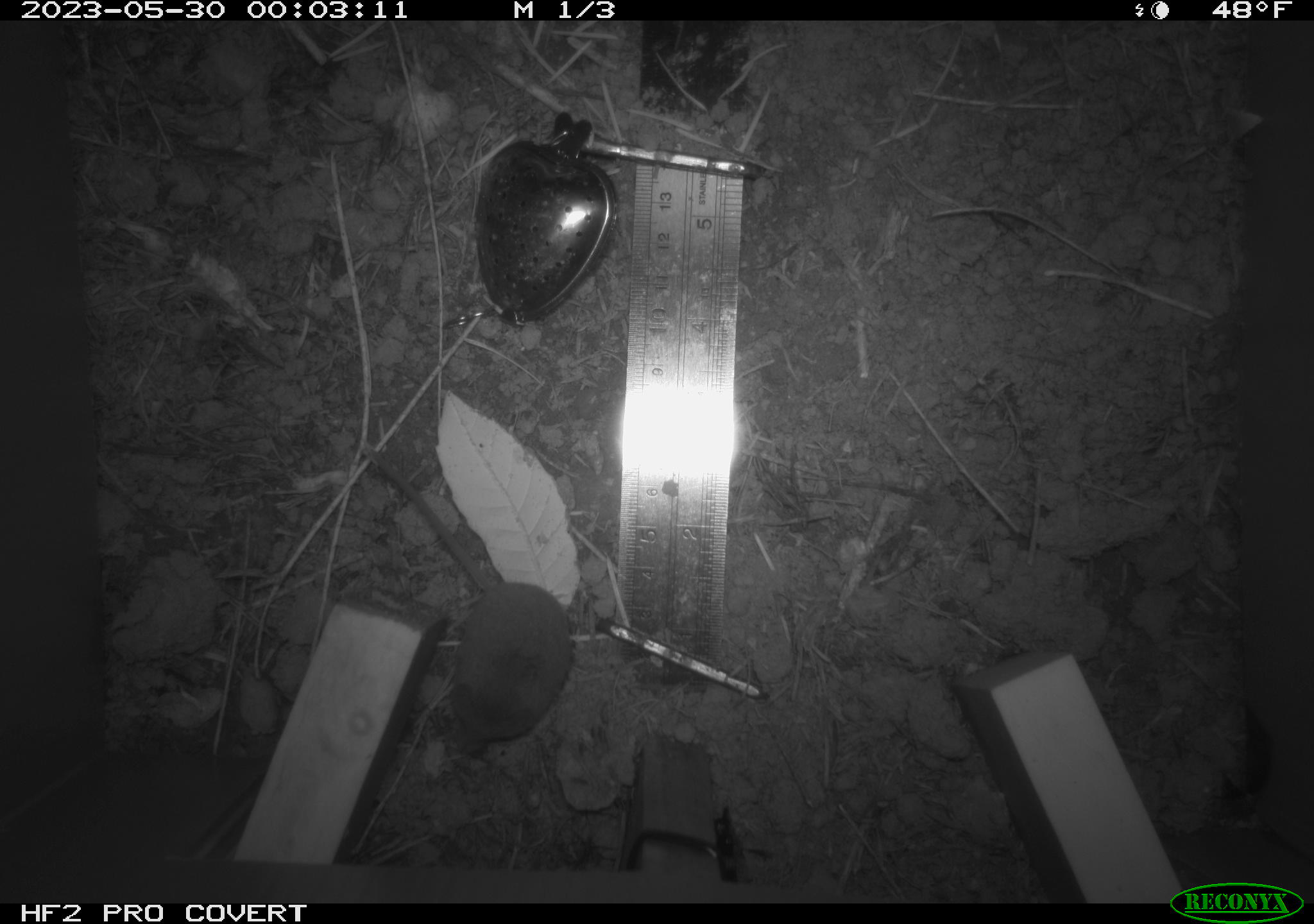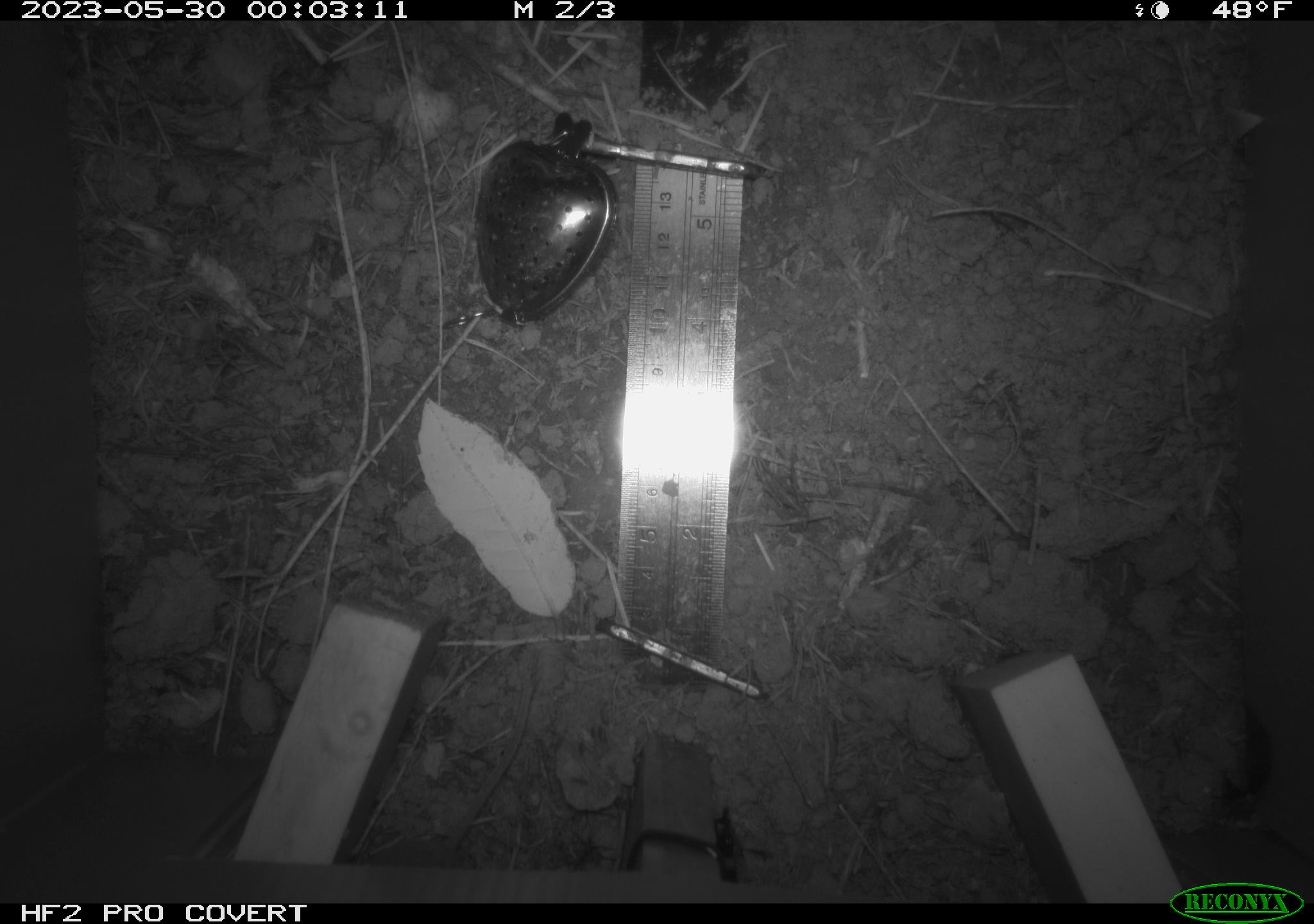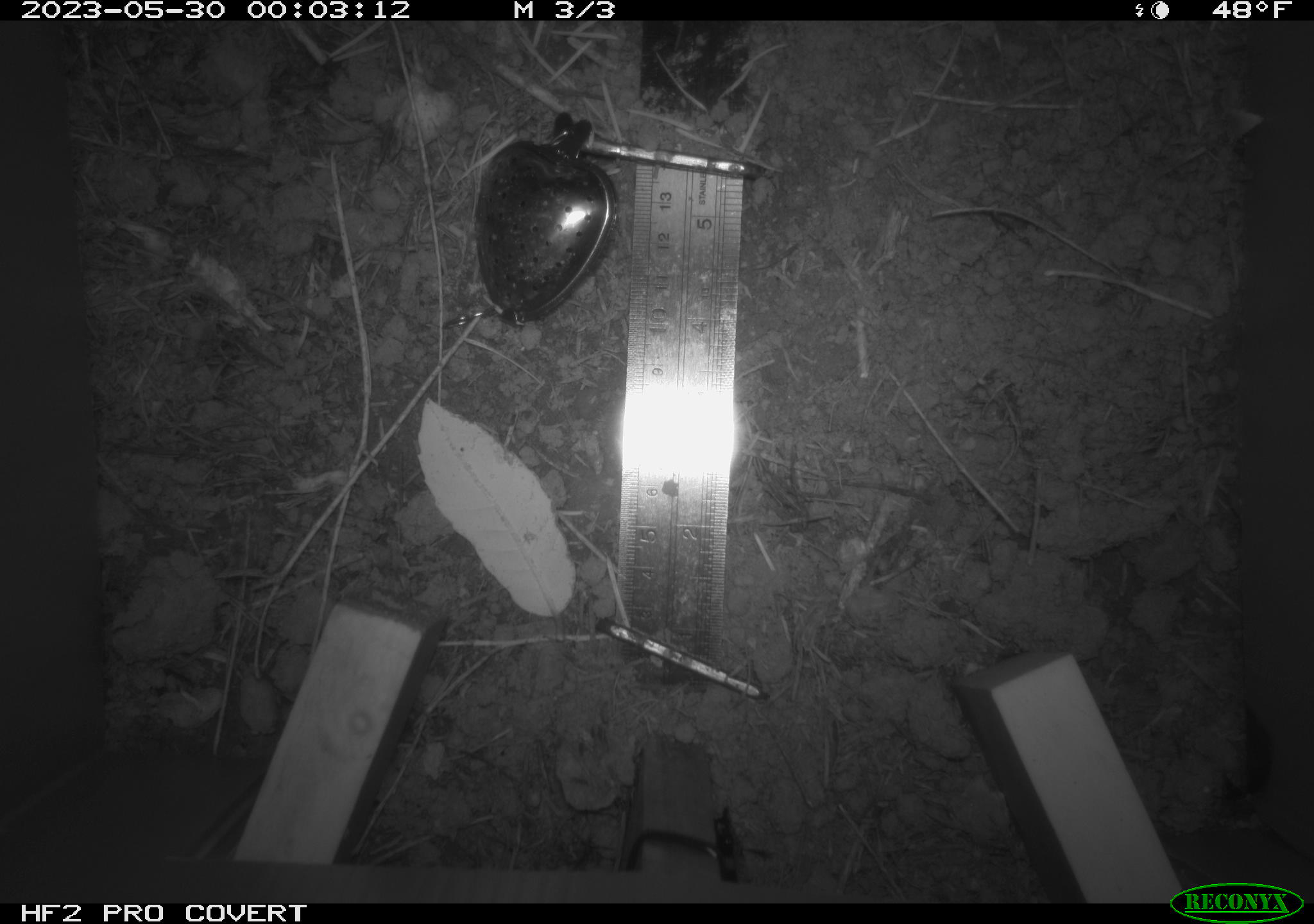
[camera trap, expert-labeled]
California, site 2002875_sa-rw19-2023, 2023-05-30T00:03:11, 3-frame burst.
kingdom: Animalia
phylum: Chordata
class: Mammalia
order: Eulipotyphla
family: Soricidae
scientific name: Soricidae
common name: shrews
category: soricidae family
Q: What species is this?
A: Soricidae family (shrews) (Soricidae).